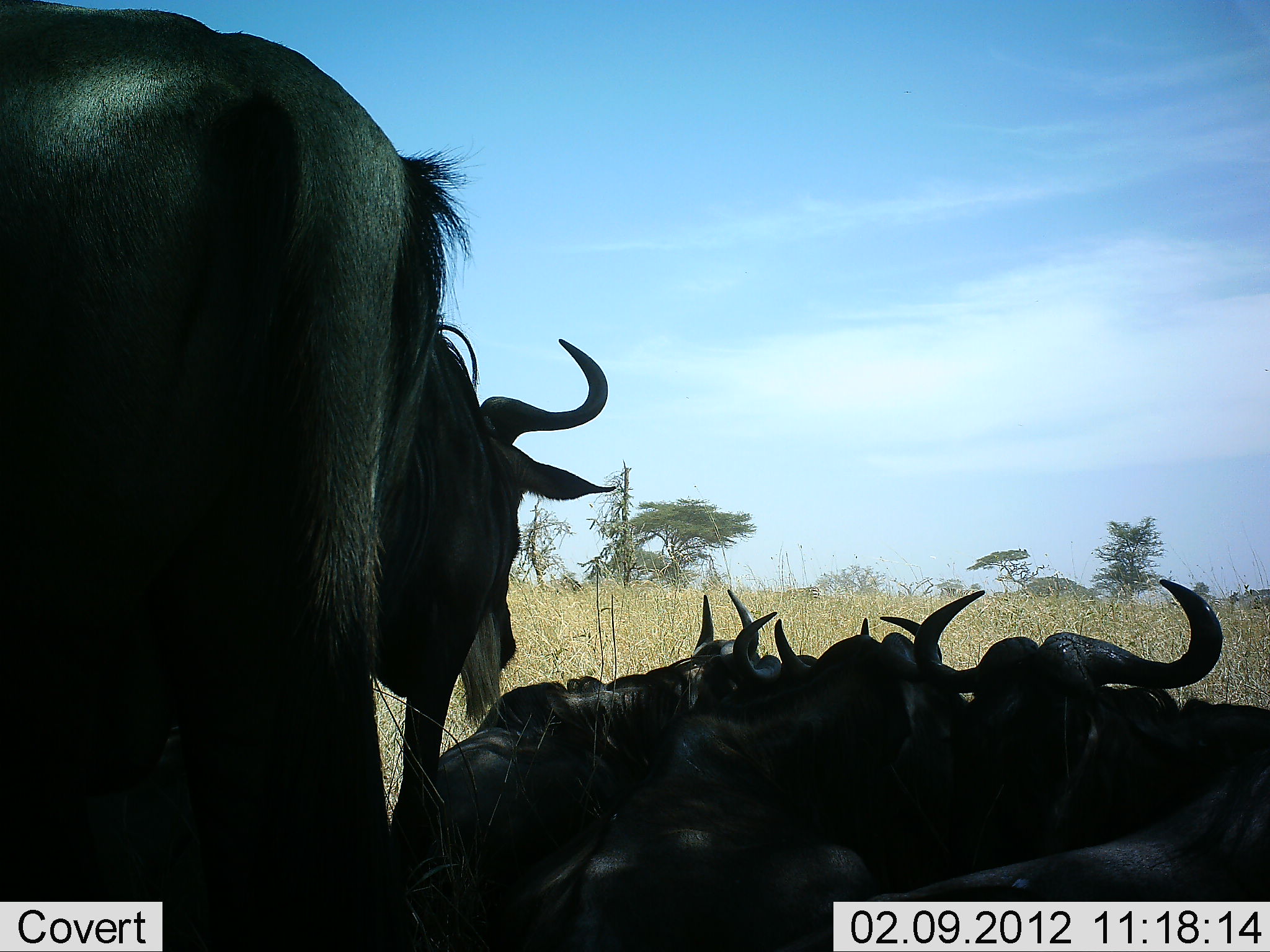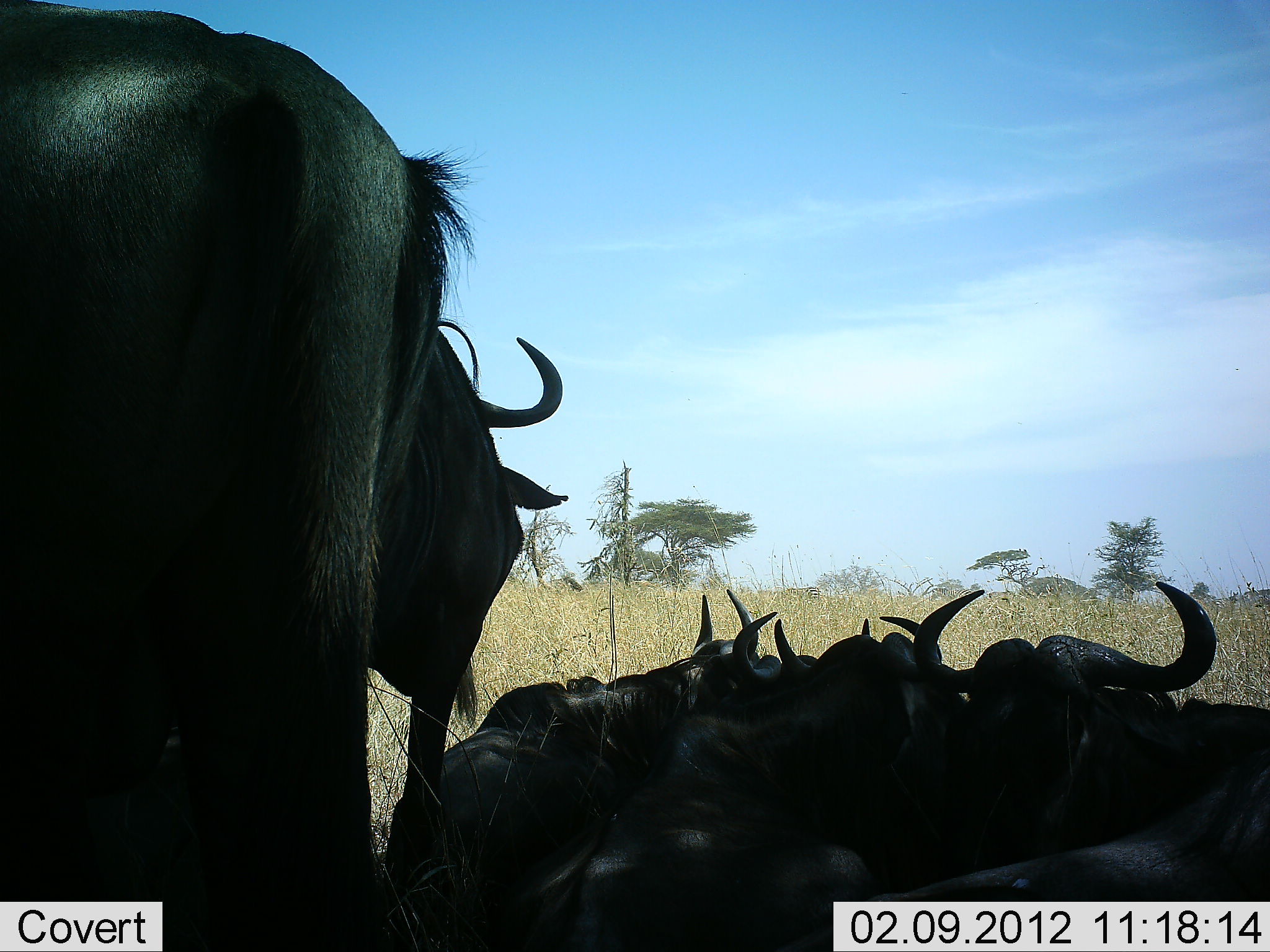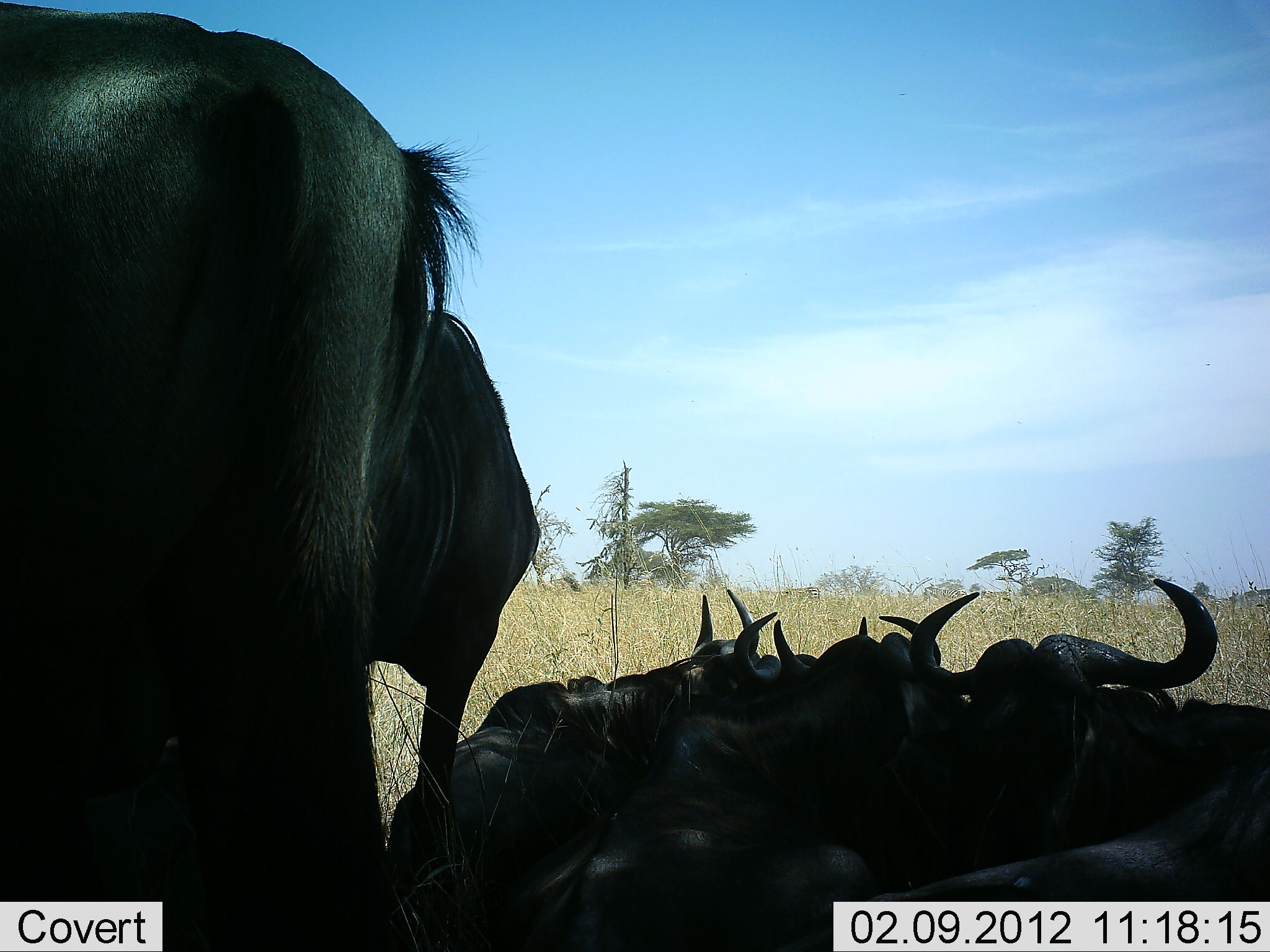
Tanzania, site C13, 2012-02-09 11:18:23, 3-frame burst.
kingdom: Animalia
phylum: Chordata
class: Mammalia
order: Artiodactyla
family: Bovidae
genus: Connochaetes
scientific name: Connochaetes taurinus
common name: blue wildebeest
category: wildebeest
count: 6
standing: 84%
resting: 97%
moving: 0%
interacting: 0%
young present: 0%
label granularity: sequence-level